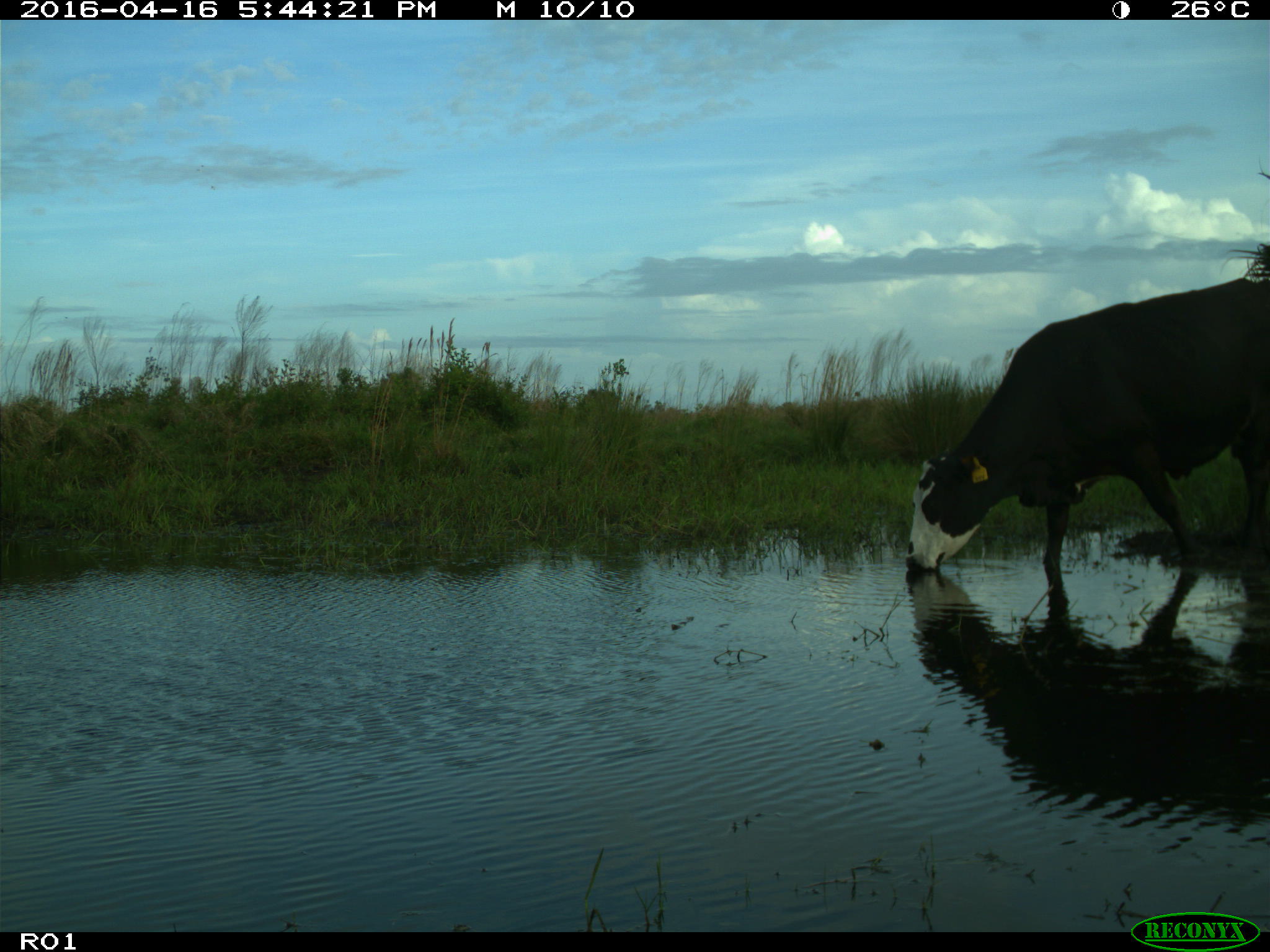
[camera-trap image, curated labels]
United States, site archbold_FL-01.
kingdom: Animalia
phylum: Chordata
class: Mammalia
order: Artiodactyla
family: Bovidae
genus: Bos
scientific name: Bos taurus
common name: domestic cow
Bos taurus (domestic cow).